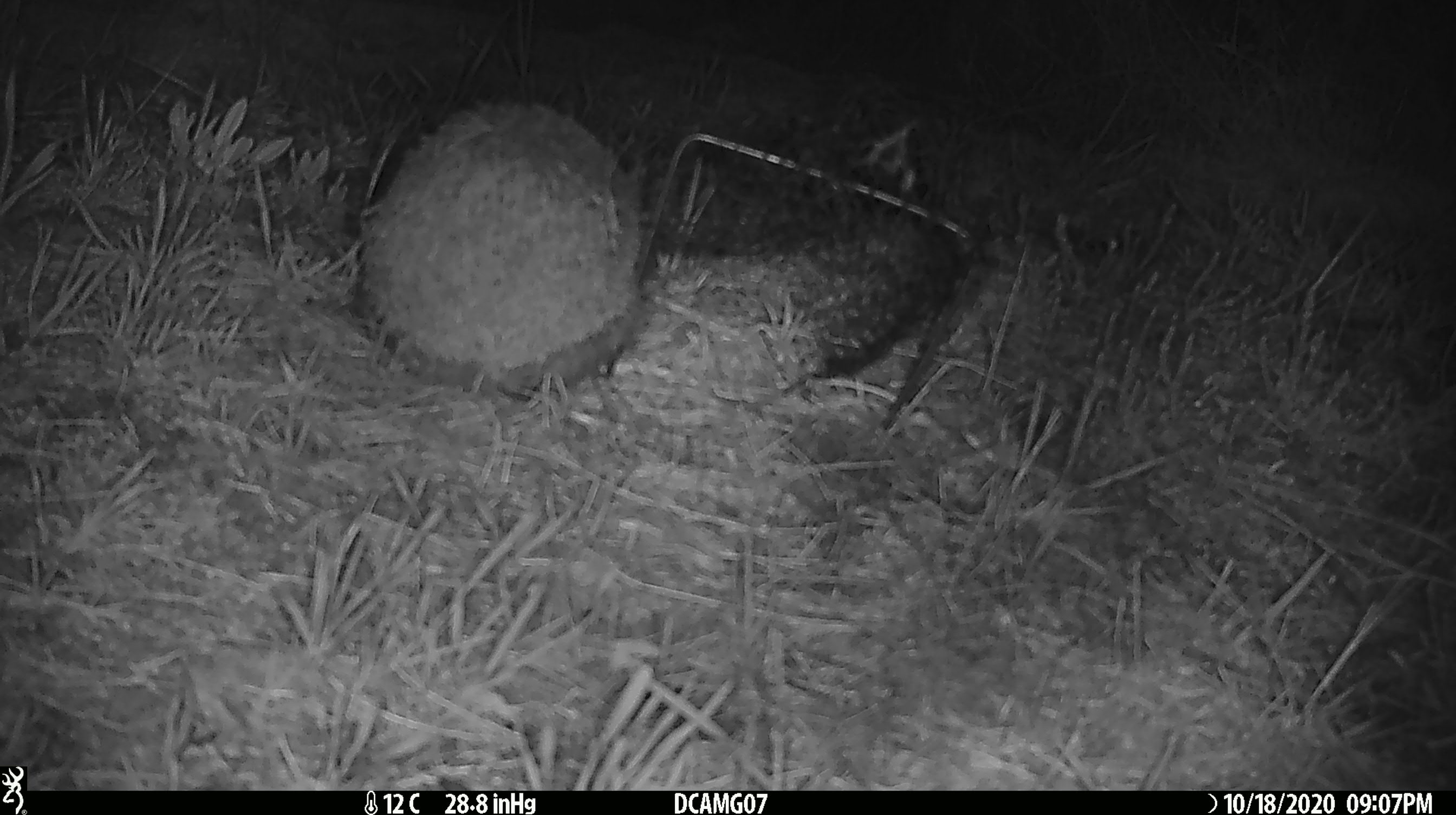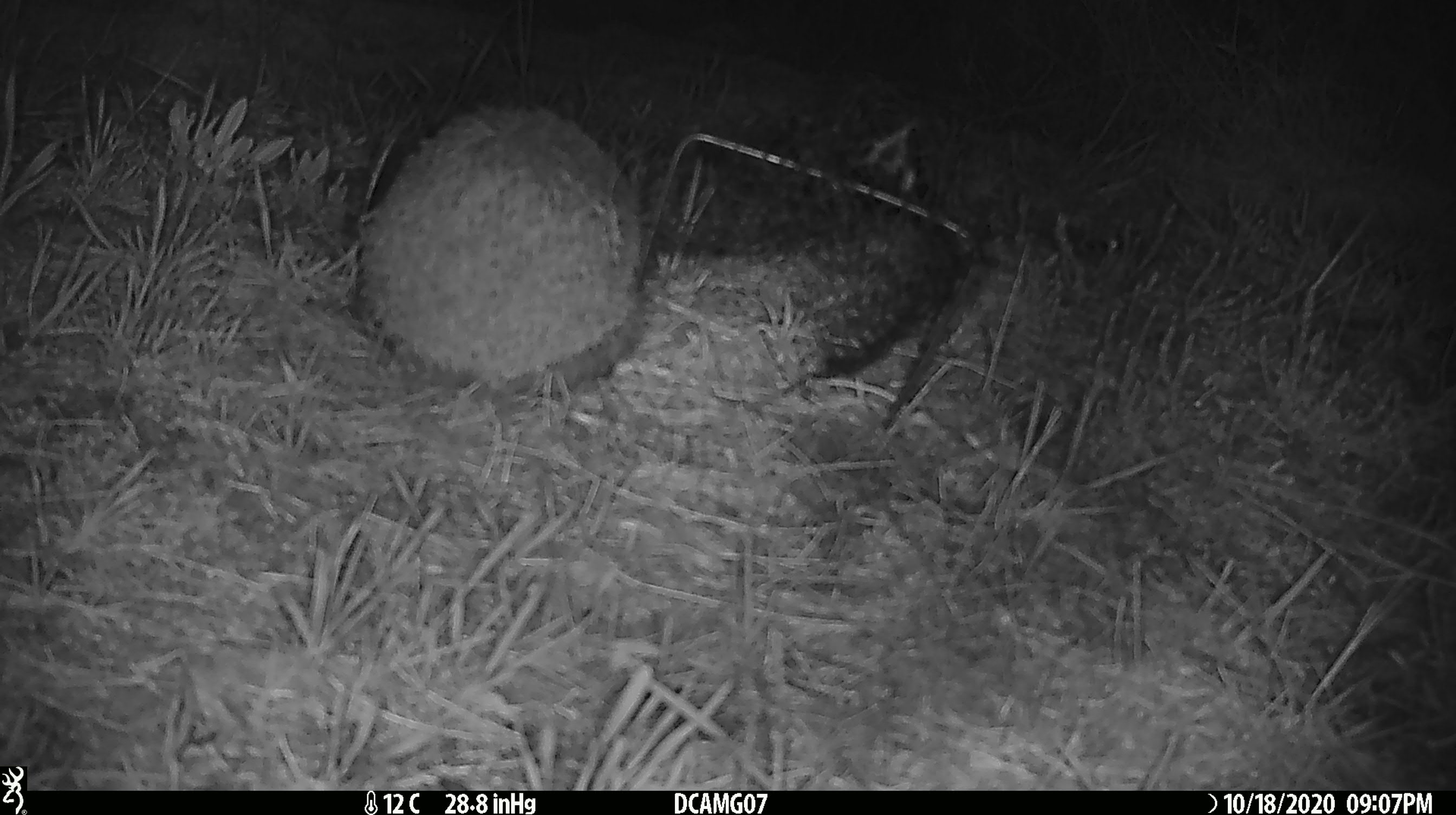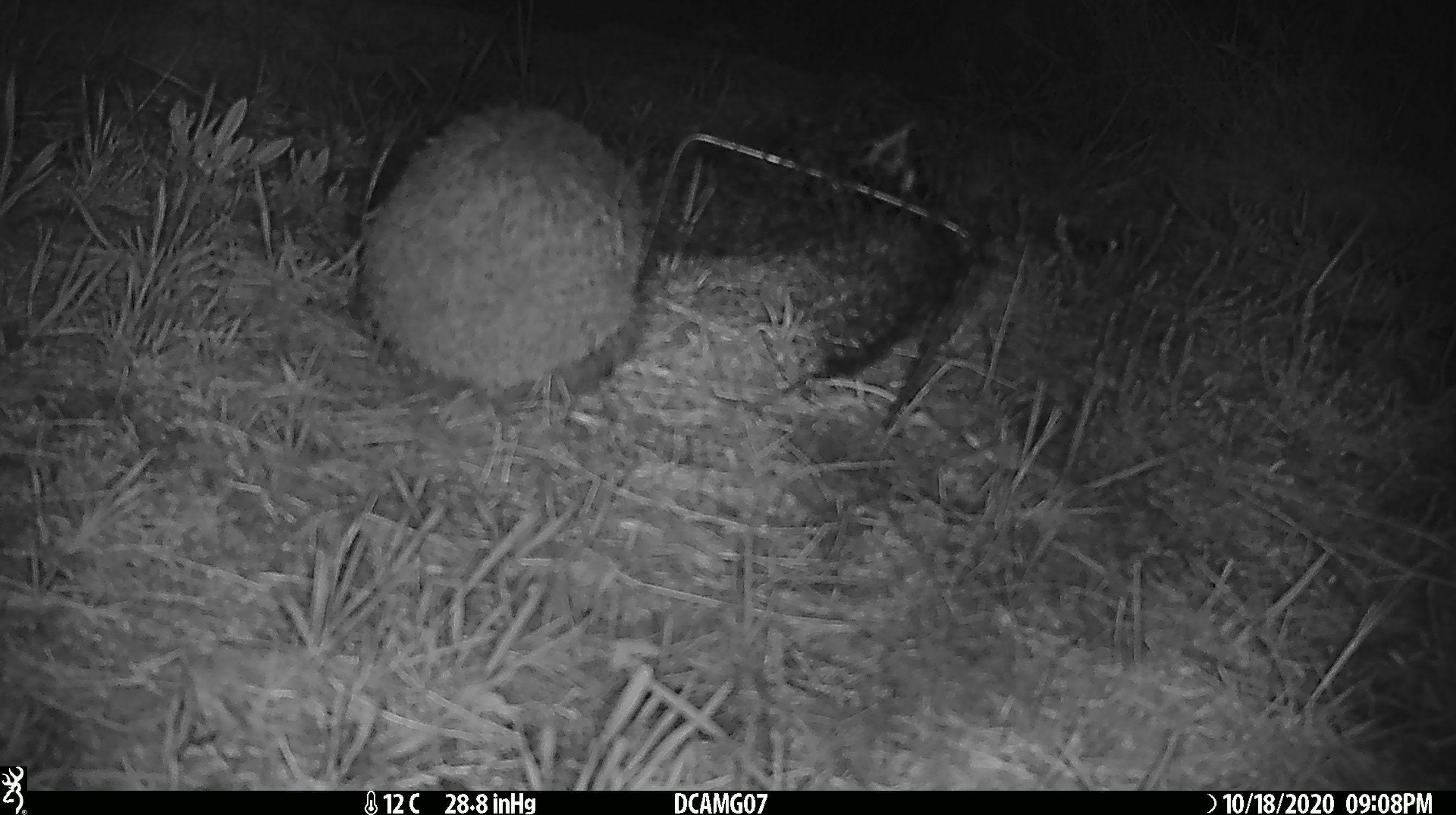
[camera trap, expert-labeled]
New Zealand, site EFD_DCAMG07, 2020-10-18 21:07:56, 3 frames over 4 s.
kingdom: Animalia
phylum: Chordata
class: Mammalia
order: Eulipotyphla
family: Erinaceidae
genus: Erinaceus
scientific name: Erinaceus europaeus europaeus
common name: european hedgehog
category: hedgehog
Hedgehog (european hedgehog) (Erinaceus europaeus europaeus).